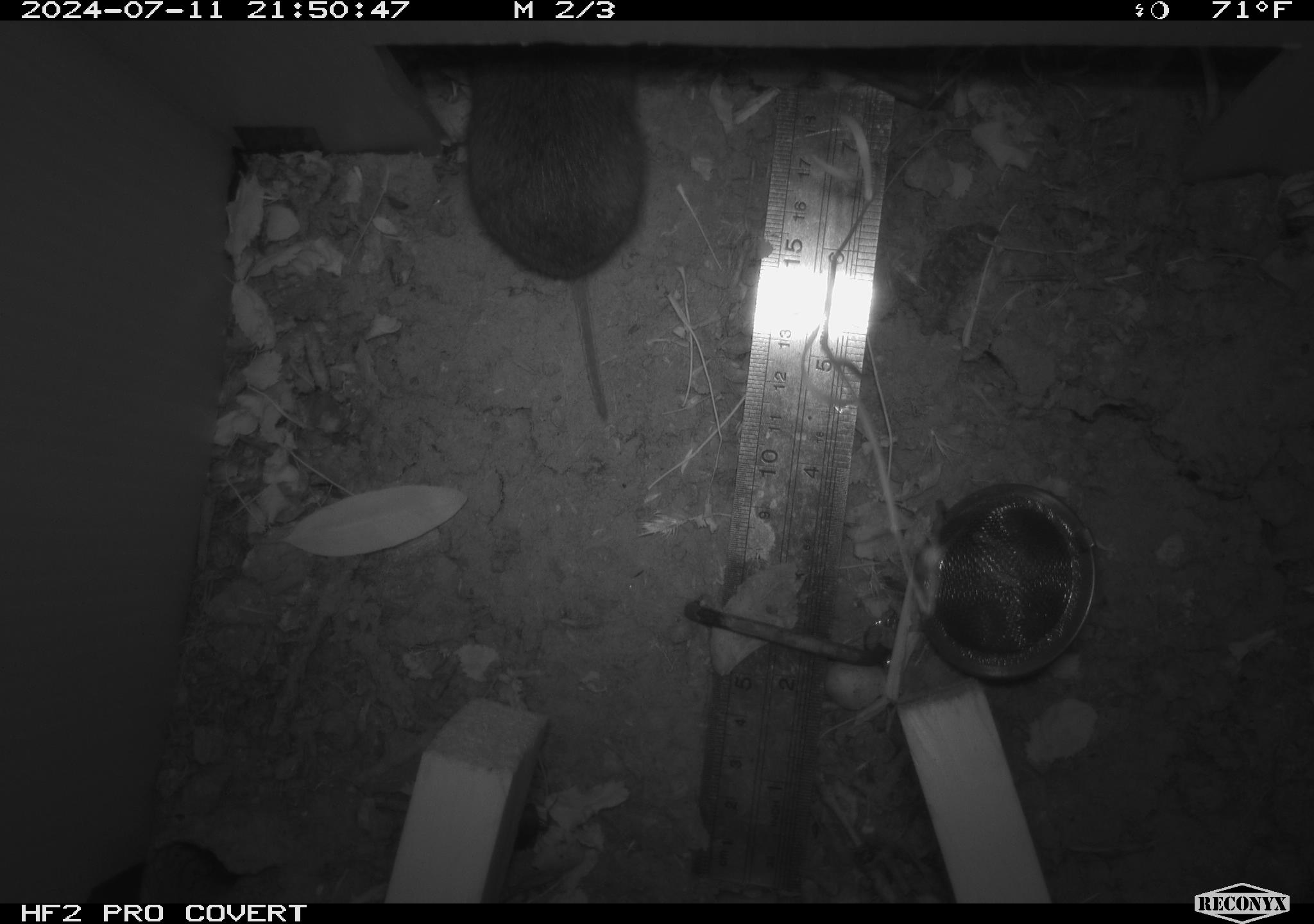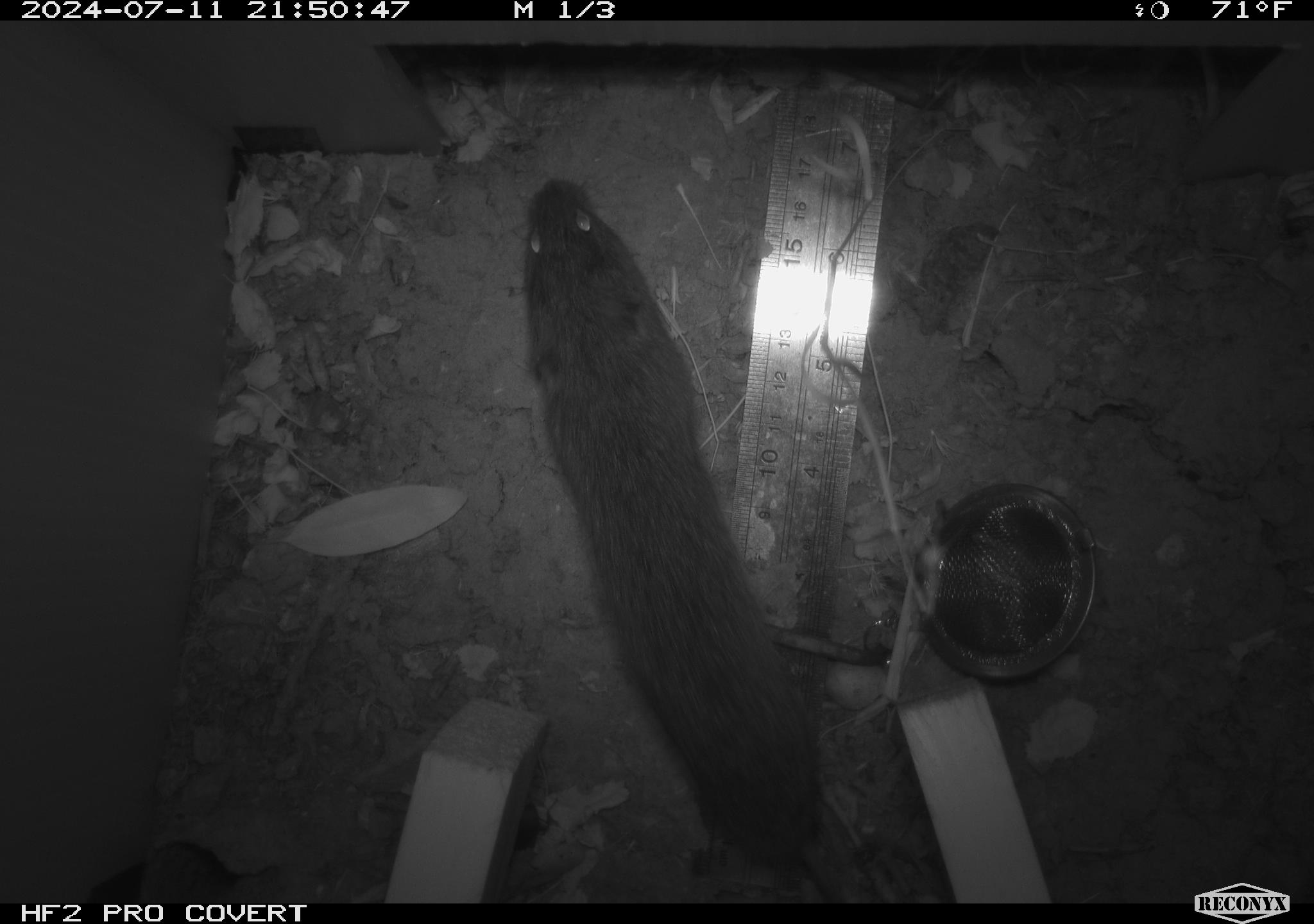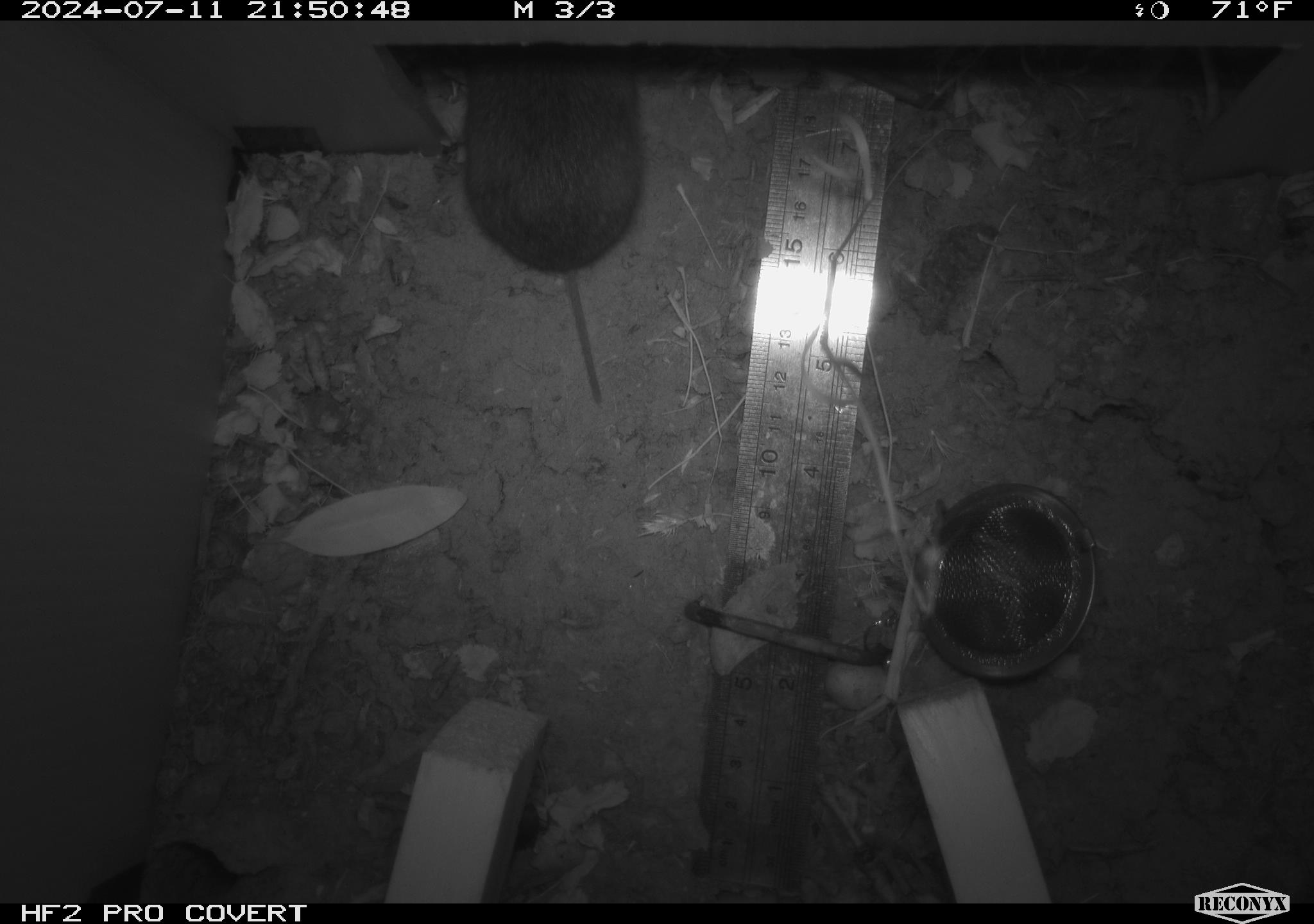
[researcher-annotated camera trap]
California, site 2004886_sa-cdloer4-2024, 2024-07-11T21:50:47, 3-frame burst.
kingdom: Animalia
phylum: Chordata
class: Mammalia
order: Rodentia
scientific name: Rodentia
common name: rodent